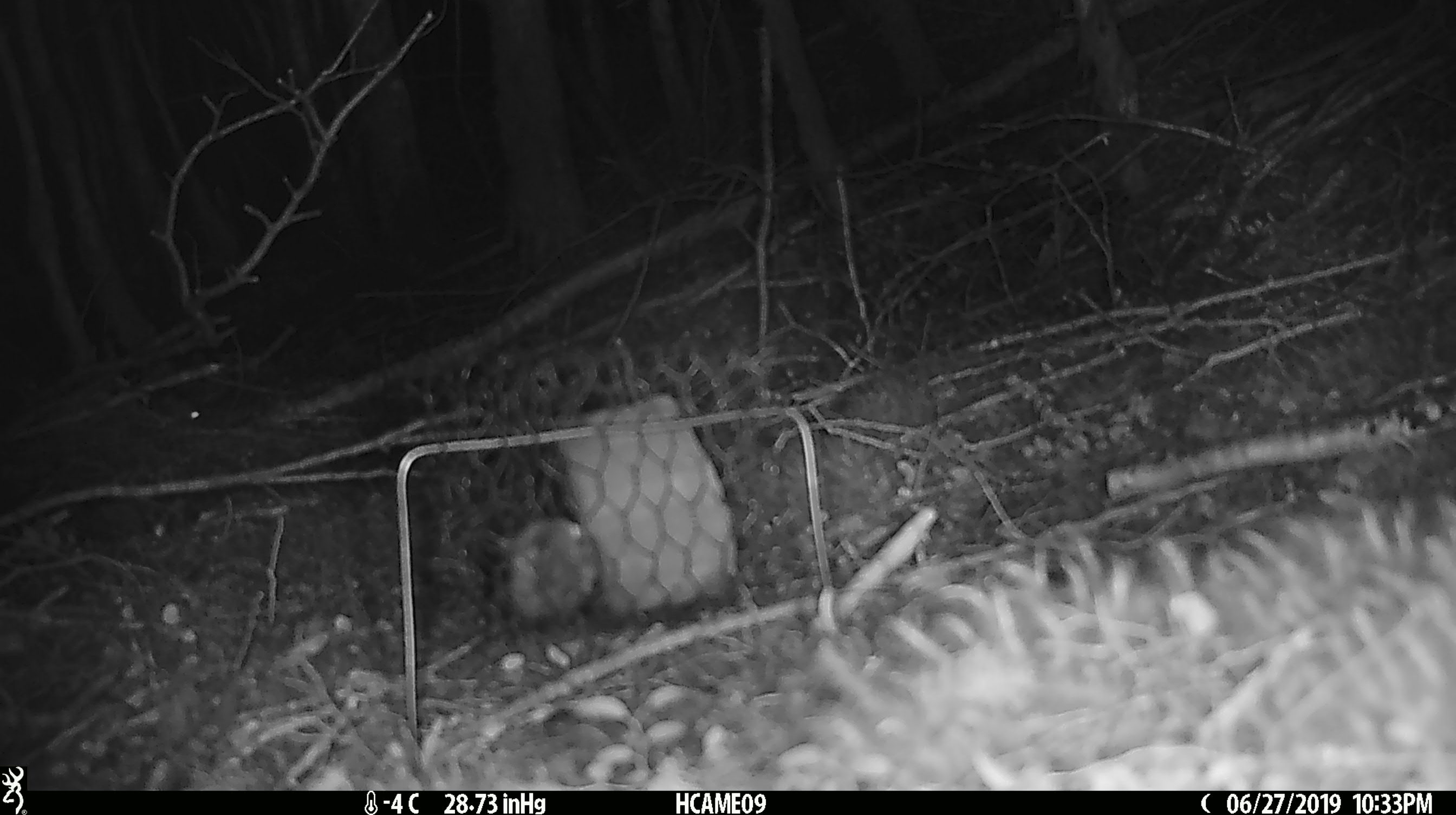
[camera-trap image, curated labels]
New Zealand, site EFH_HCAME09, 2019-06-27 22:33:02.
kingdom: Animalia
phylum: Chordata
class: Mammalia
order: Rodentia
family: Muridae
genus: Mus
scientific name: Mus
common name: mouse